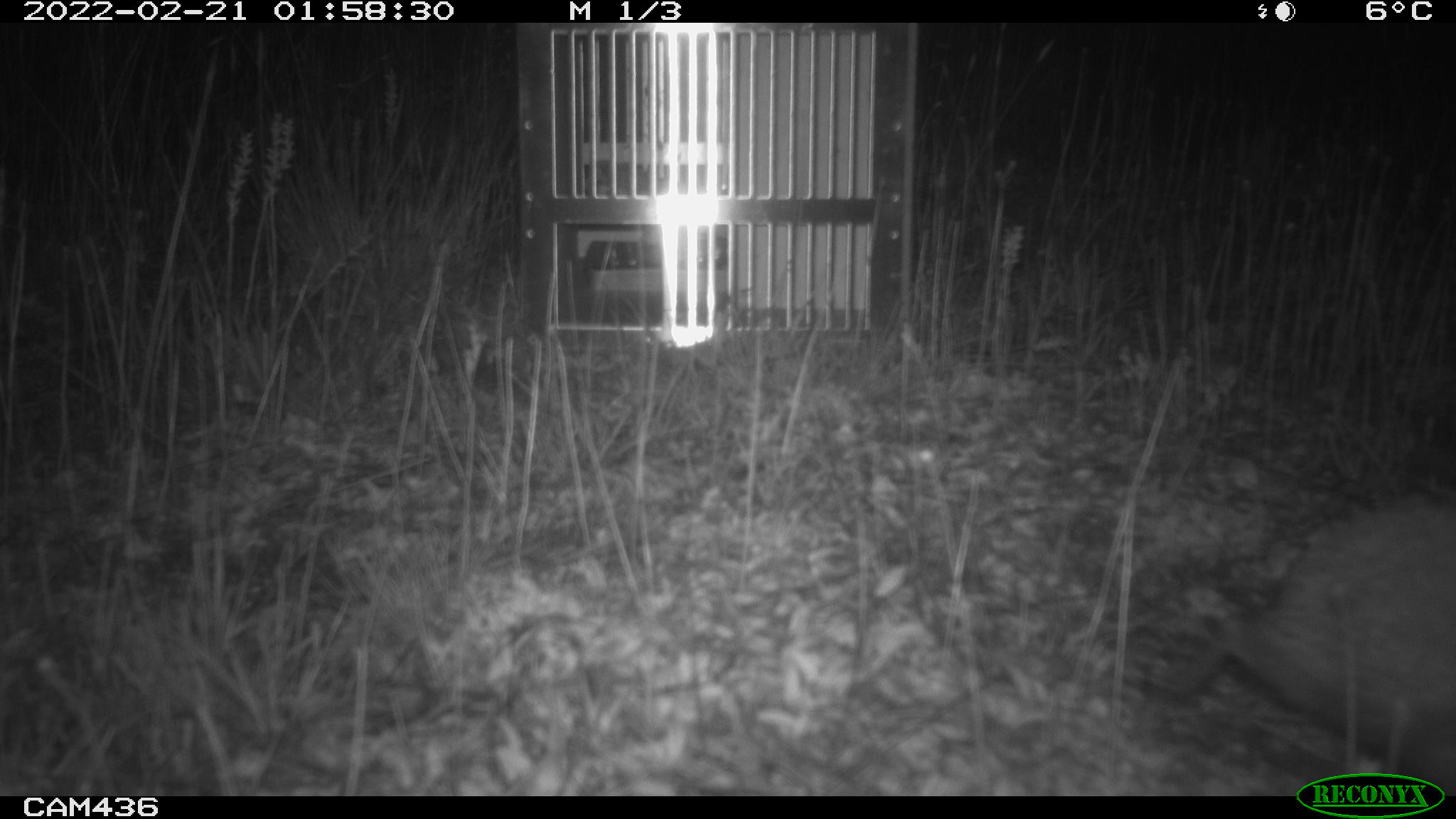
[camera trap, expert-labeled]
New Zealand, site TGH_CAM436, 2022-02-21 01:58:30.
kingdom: Animalia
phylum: Chordata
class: Mammalia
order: Eulipotyphla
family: Erinaceidae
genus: Erinaceus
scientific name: Erinaceus europaeus europaeus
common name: european hedgehog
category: hedgehog